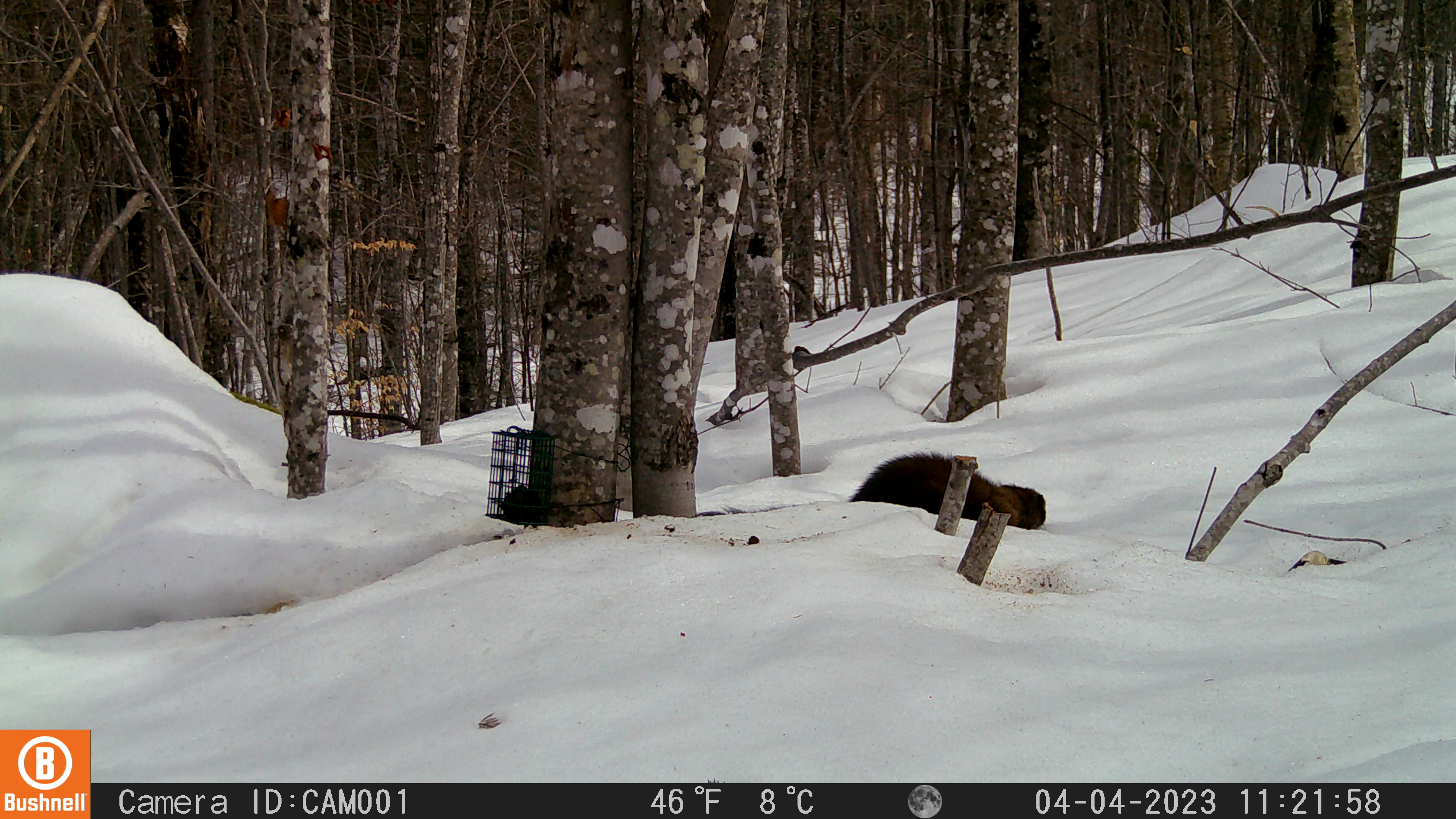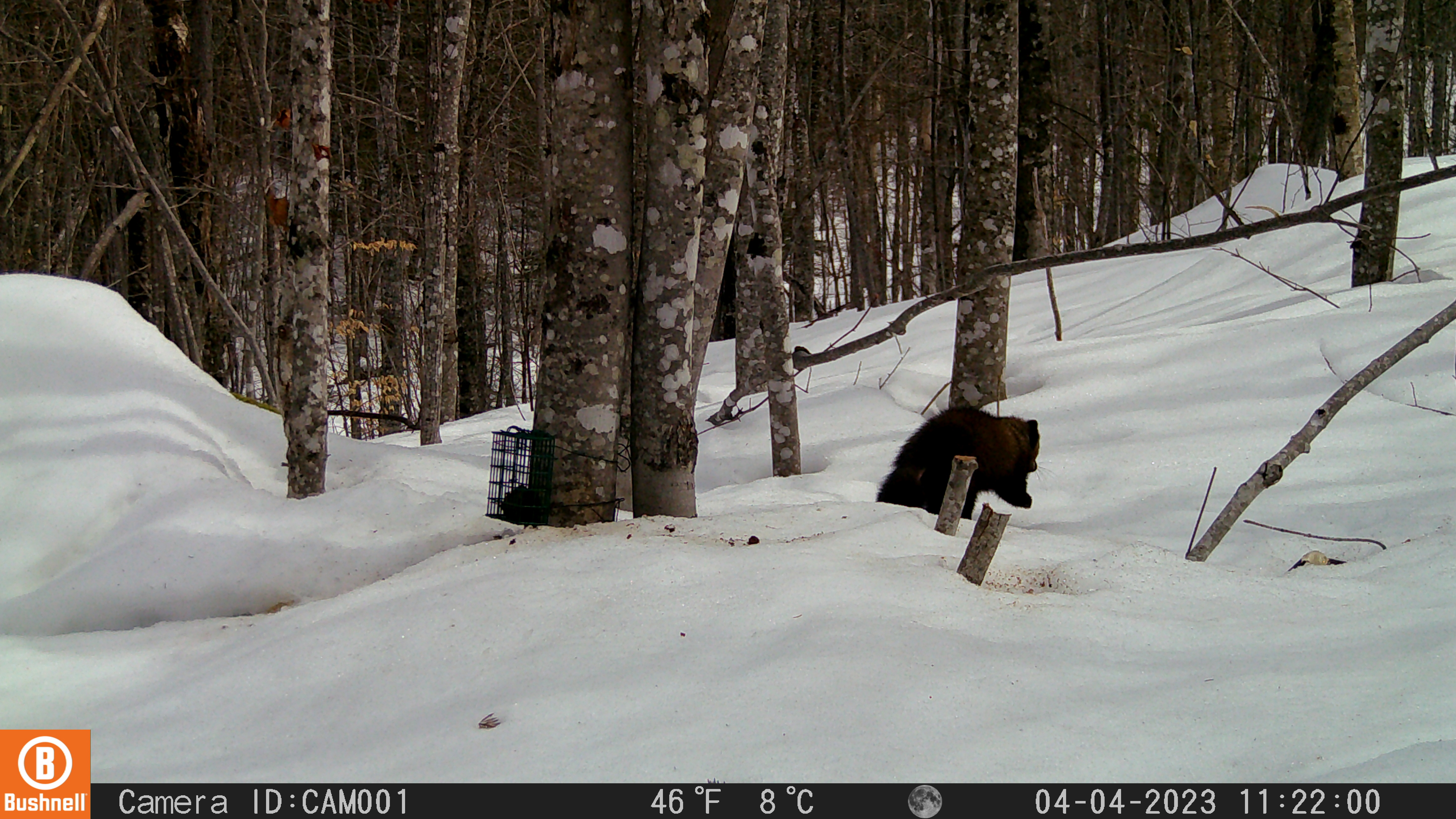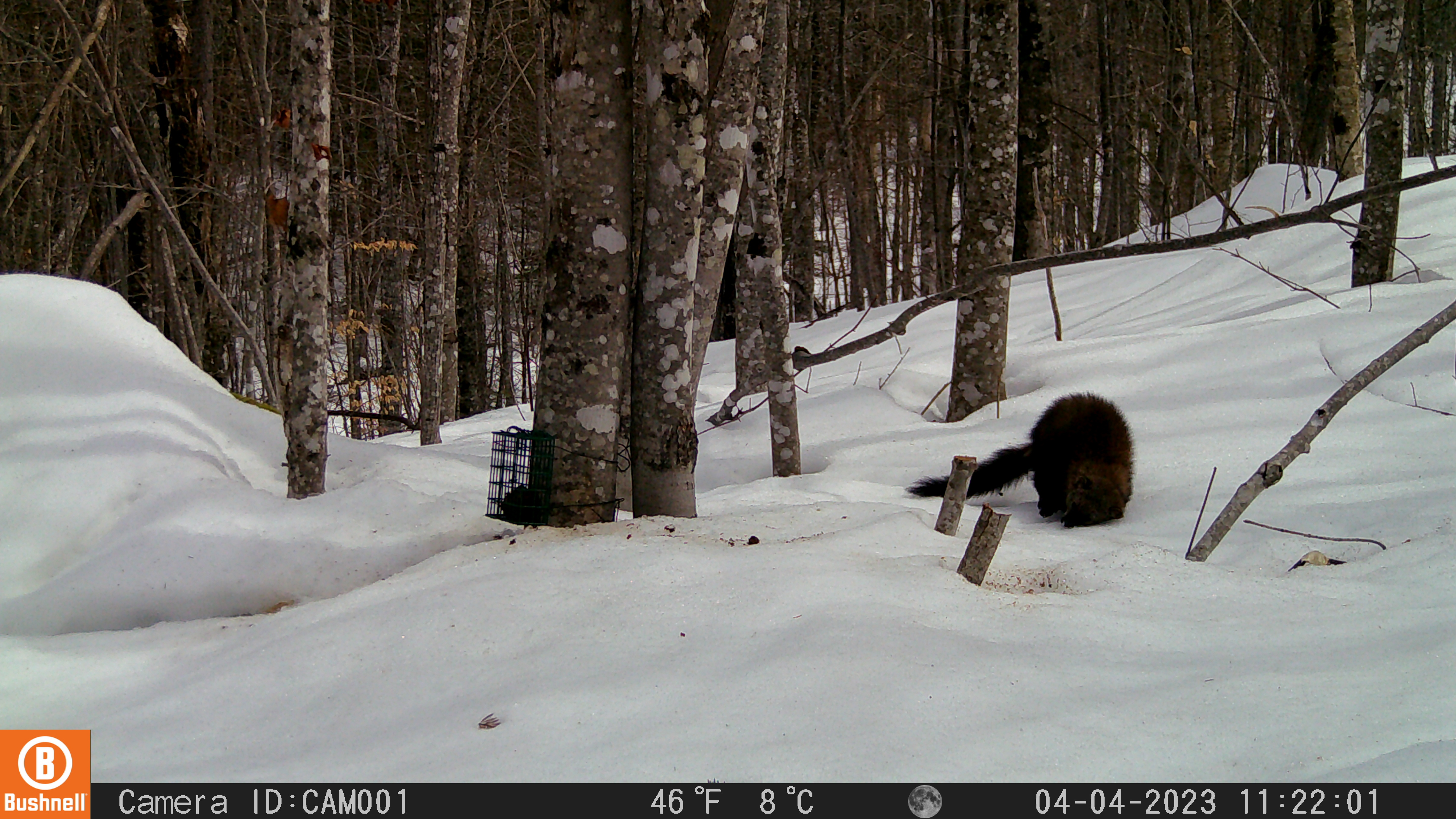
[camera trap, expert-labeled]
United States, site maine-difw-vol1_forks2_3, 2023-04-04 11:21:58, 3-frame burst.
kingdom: Animalia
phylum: Chordata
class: Mammalia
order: Carnivora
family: Mustelidae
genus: Pekania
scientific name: Pekania pennanti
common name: fisher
Fisher (Pekania pennanti).